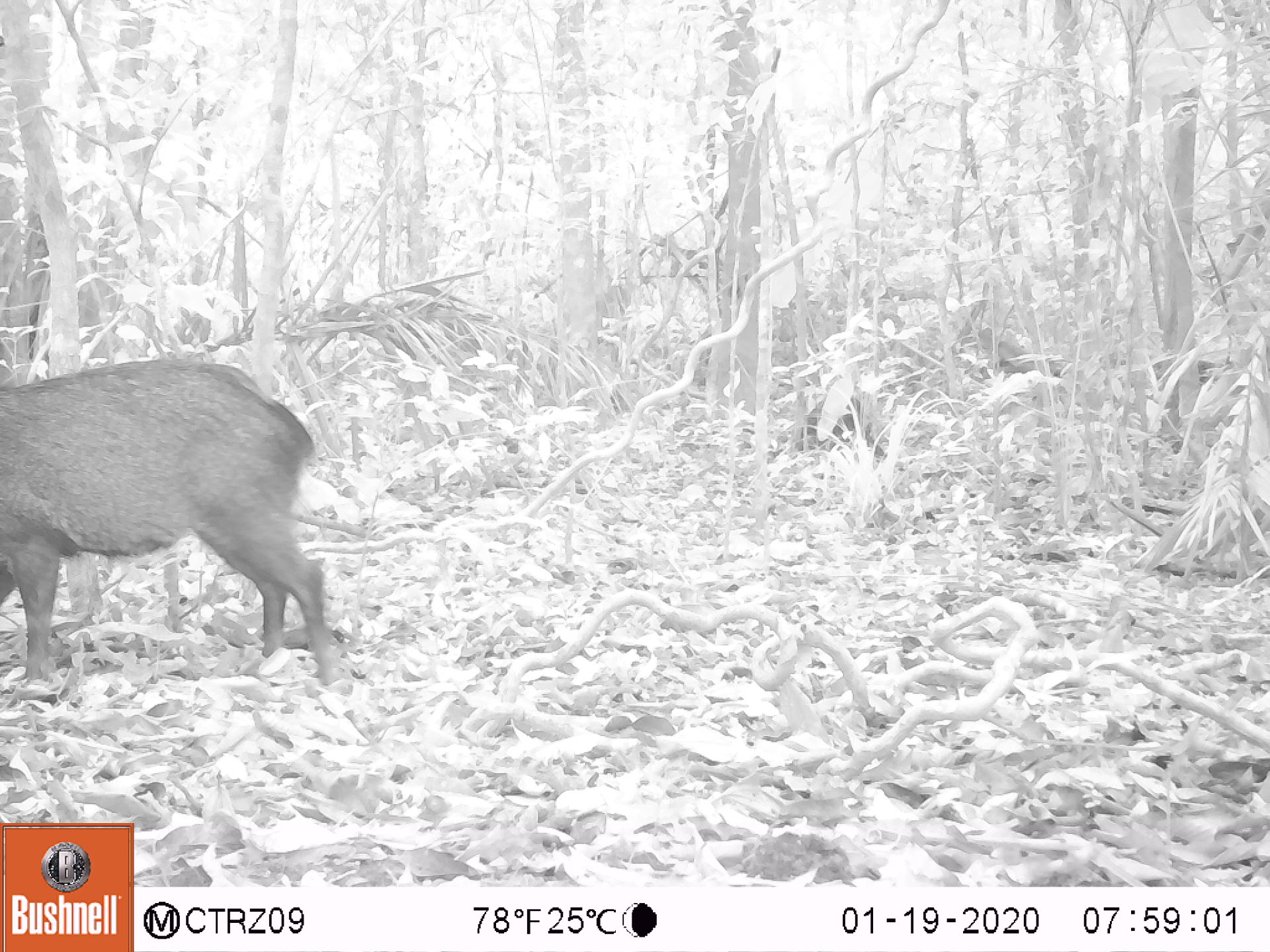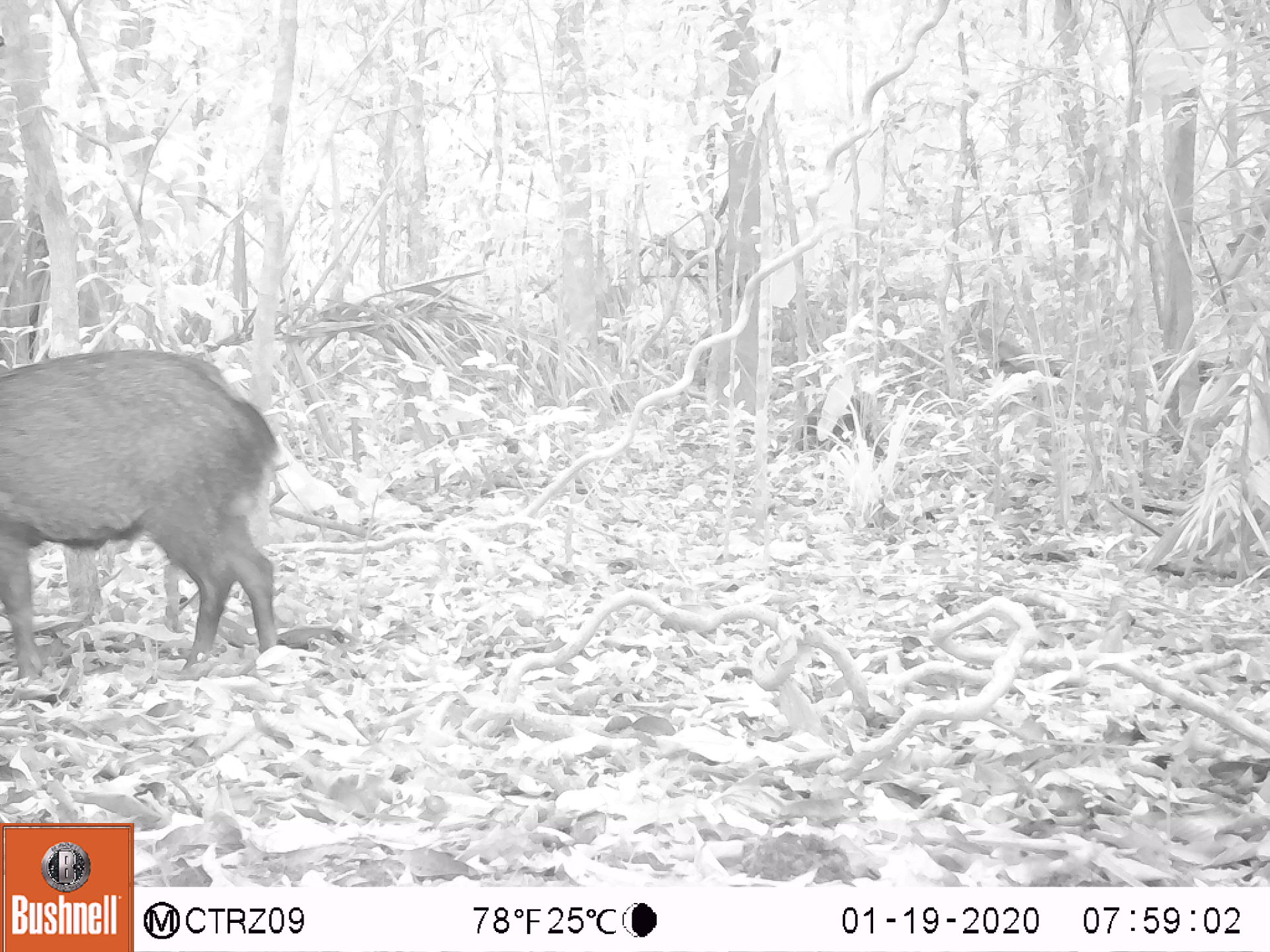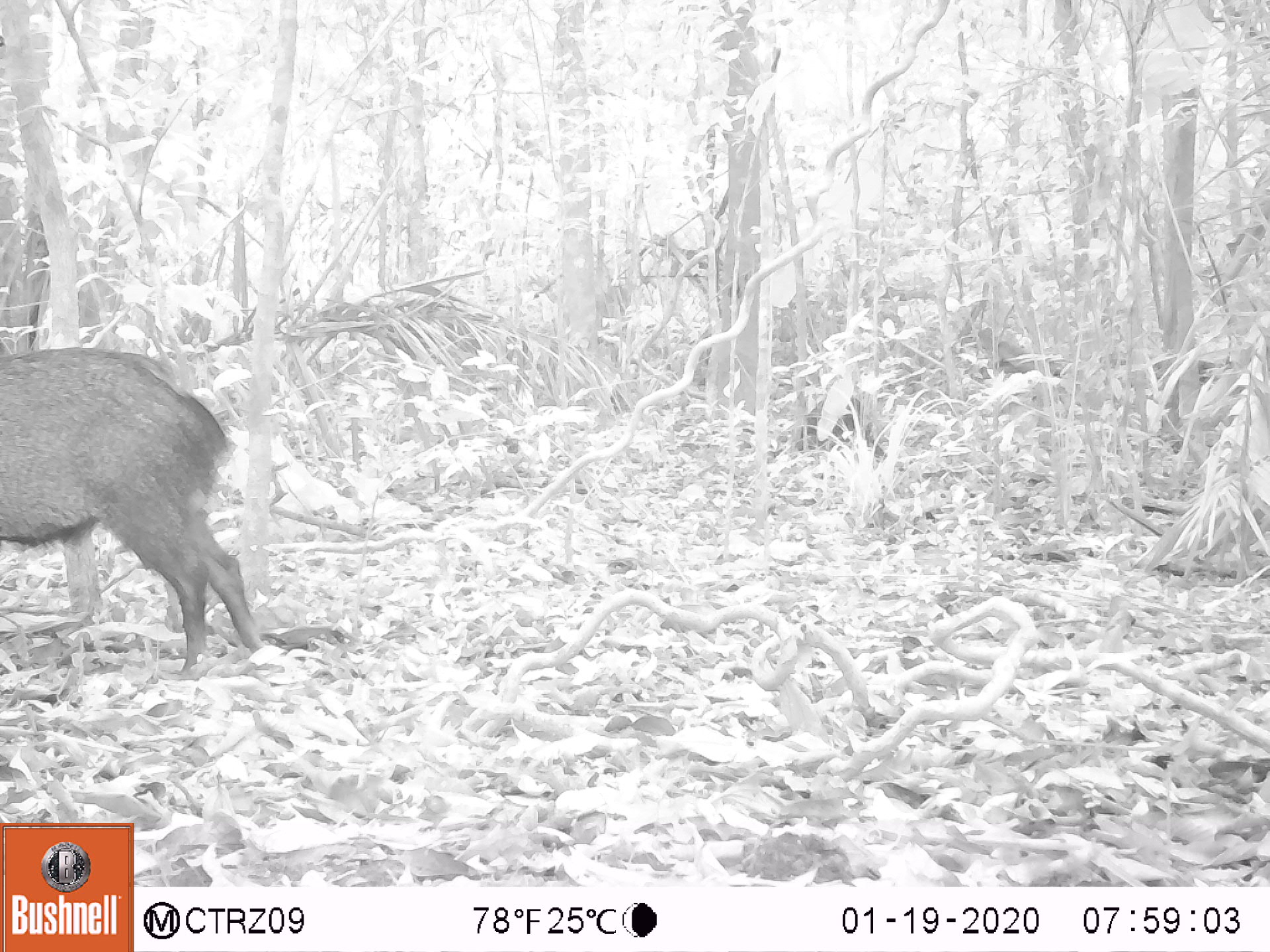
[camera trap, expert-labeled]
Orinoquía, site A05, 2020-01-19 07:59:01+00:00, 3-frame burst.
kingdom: Animalia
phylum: Chordata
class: Mammalia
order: Artiodactyla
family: Tayassuidae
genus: Pecari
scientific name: Pecari tajacu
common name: collared peccary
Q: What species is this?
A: Collared peccary (Pecari tajacu).